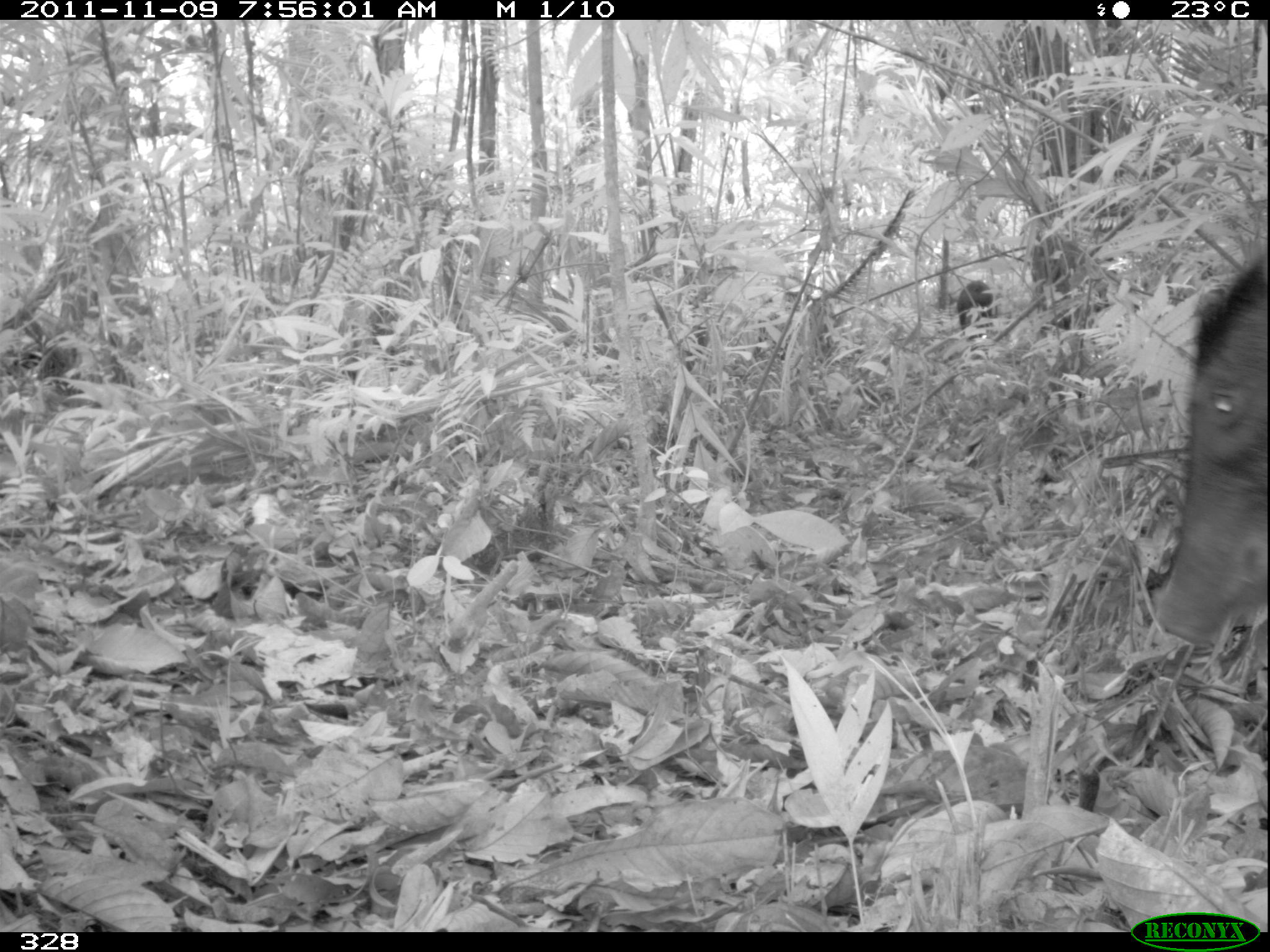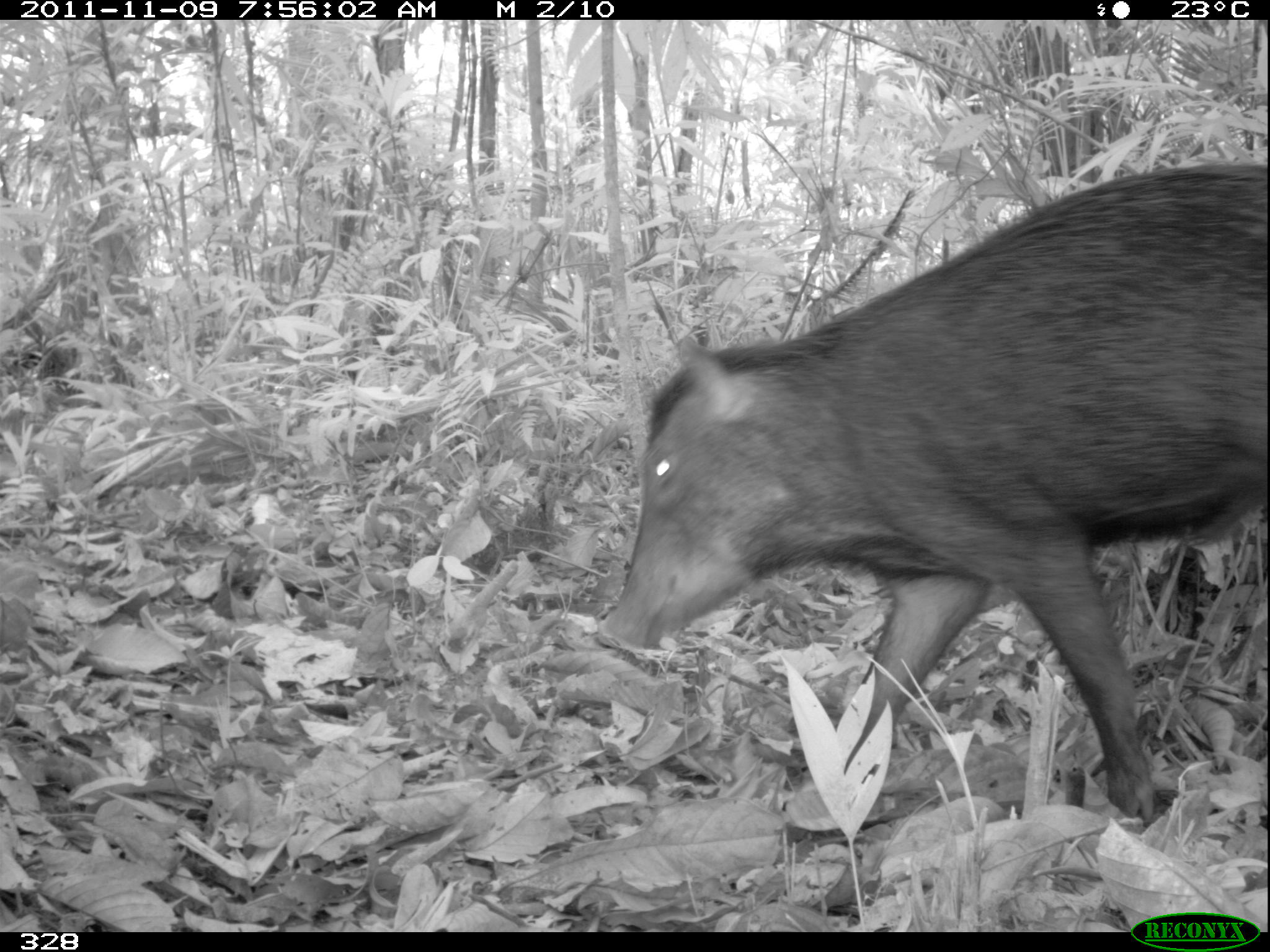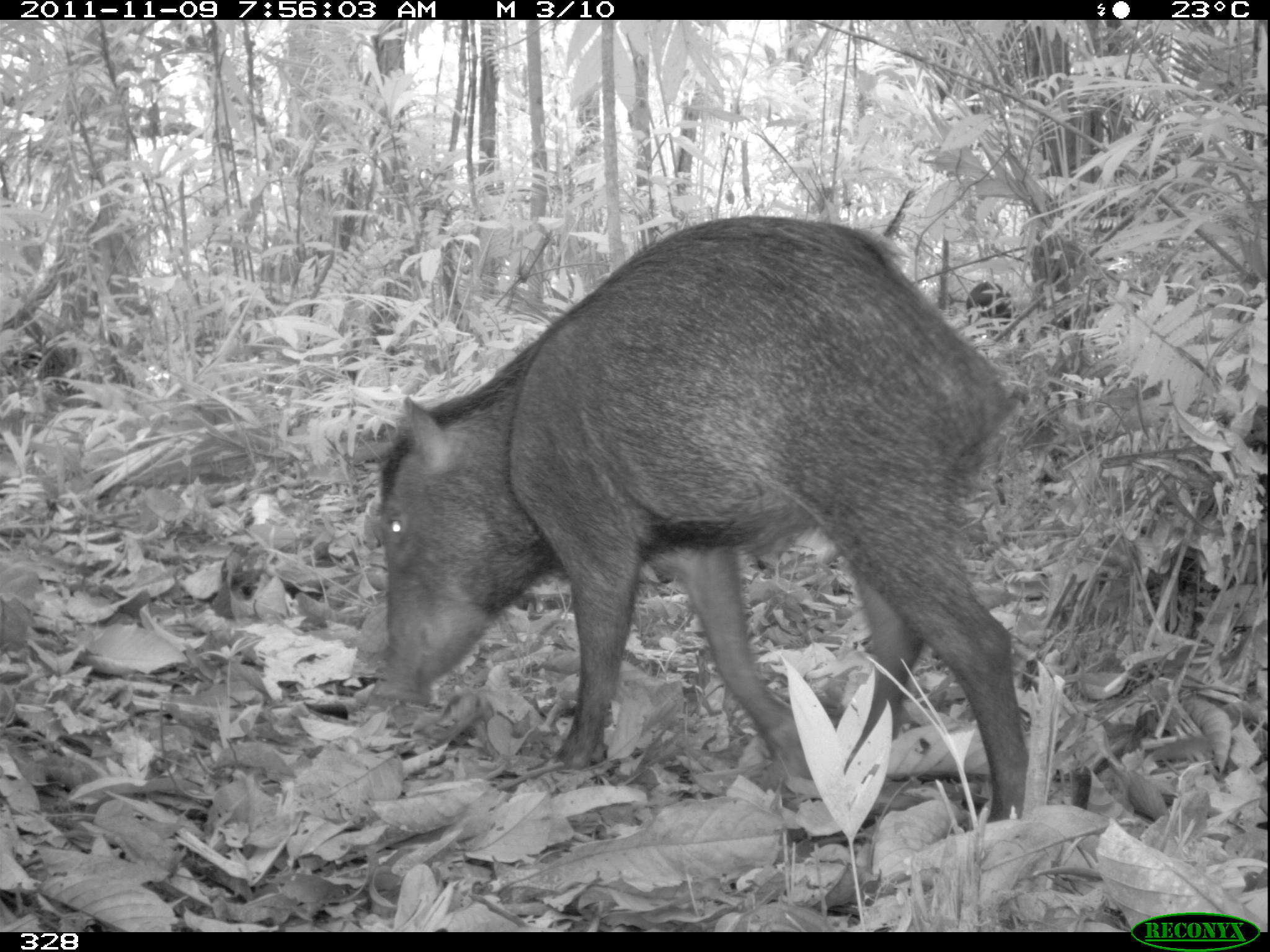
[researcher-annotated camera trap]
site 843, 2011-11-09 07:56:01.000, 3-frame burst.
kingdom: Animalia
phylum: Chordata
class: Mammalia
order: Artiodactyla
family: Tayassuidae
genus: Tayassu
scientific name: Tayassu pecari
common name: white-lipped peccary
Tayassu pecari (white-lipped peccary).